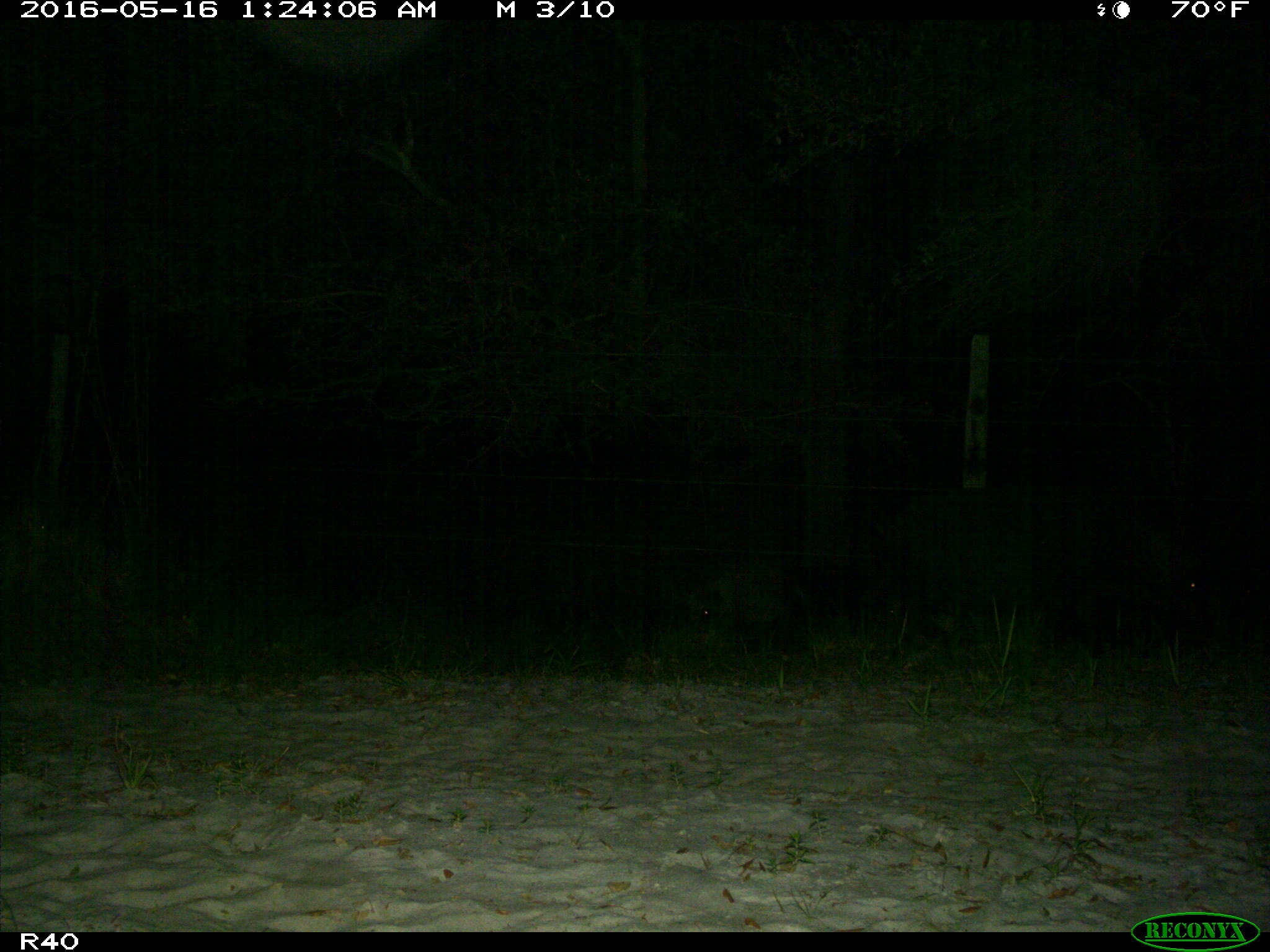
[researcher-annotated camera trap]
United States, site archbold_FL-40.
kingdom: Animalia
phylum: Chordata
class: Mammalia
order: Artiodactyla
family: Suidae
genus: Sus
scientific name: Sus scrofa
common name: wild boar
Sus scrofa (wild boar).